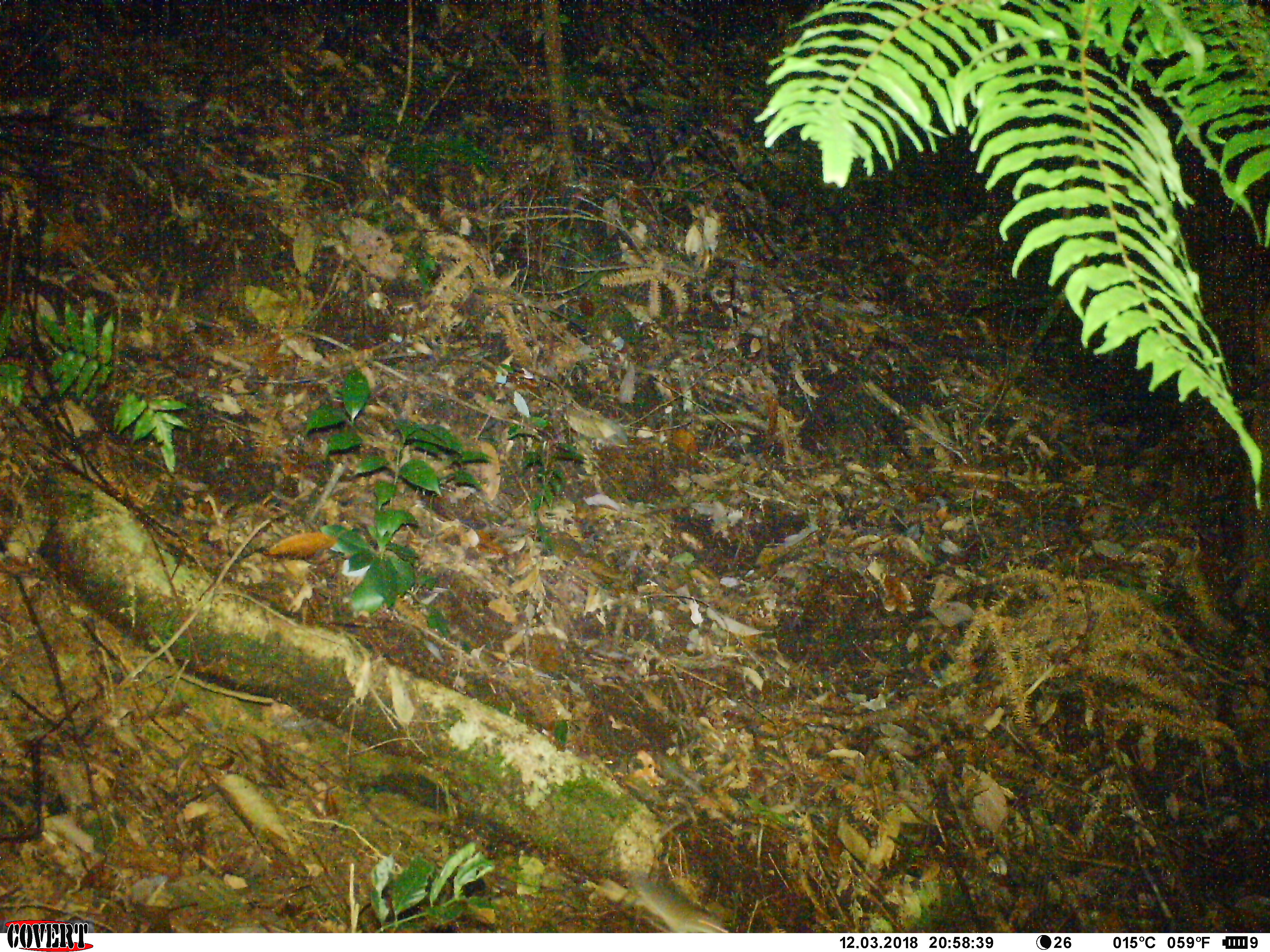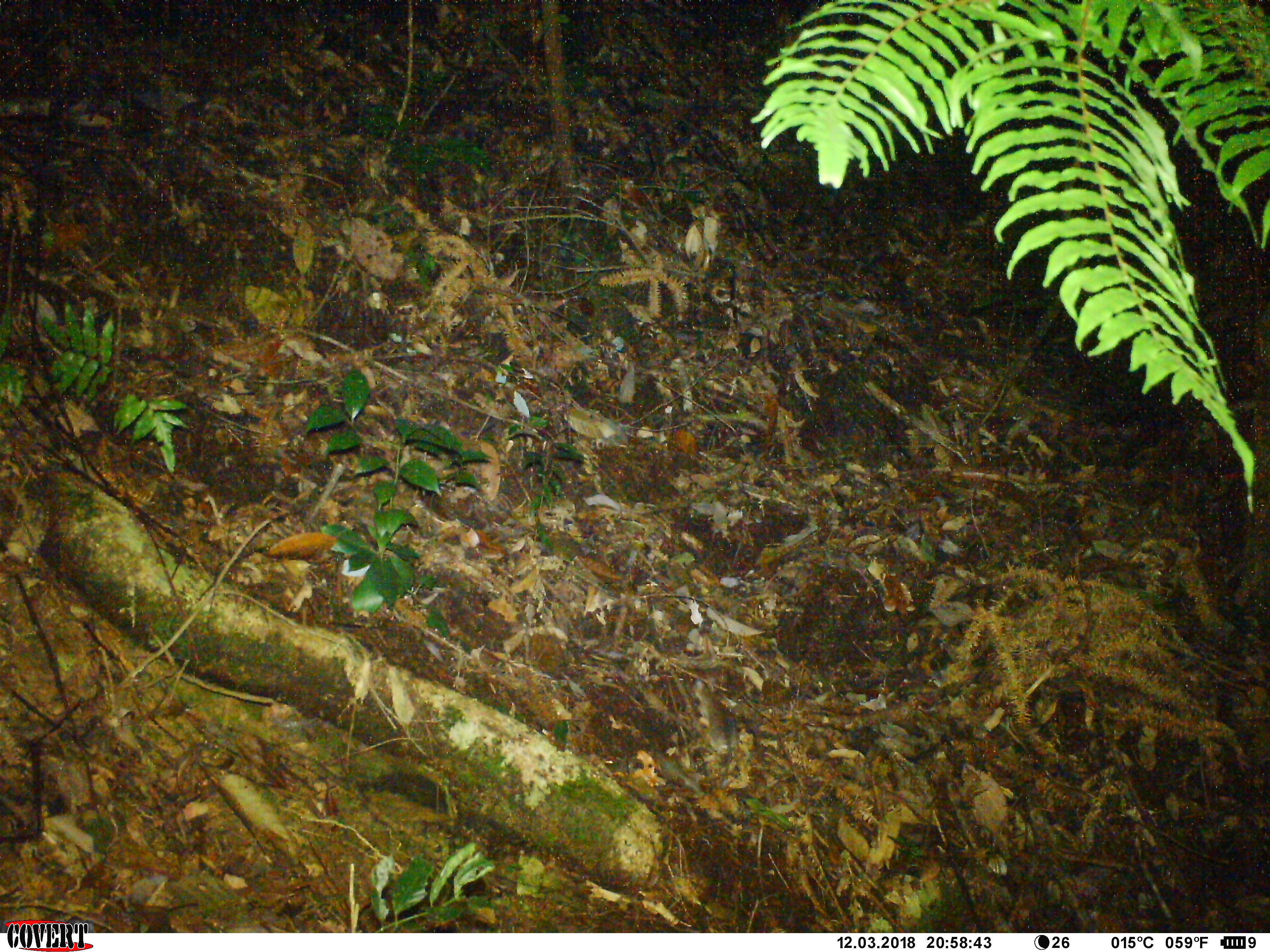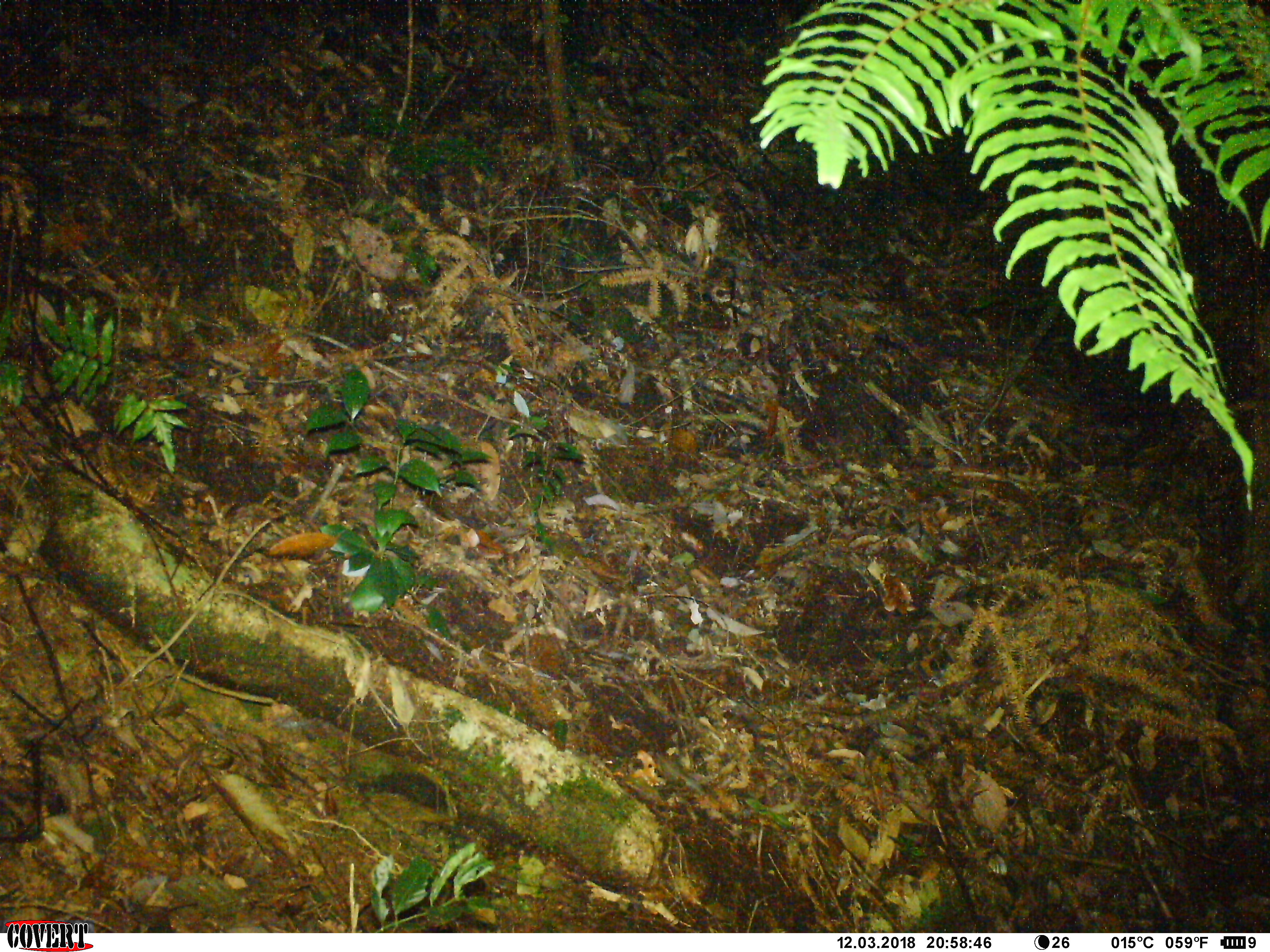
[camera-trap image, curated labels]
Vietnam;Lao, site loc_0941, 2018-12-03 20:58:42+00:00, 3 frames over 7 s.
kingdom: Animalia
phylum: Chordata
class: Mammalia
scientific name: Mammalia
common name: mammal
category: unidentified small mammal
Unidentified small mammal (mammal) (Mammalia). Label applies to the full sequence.